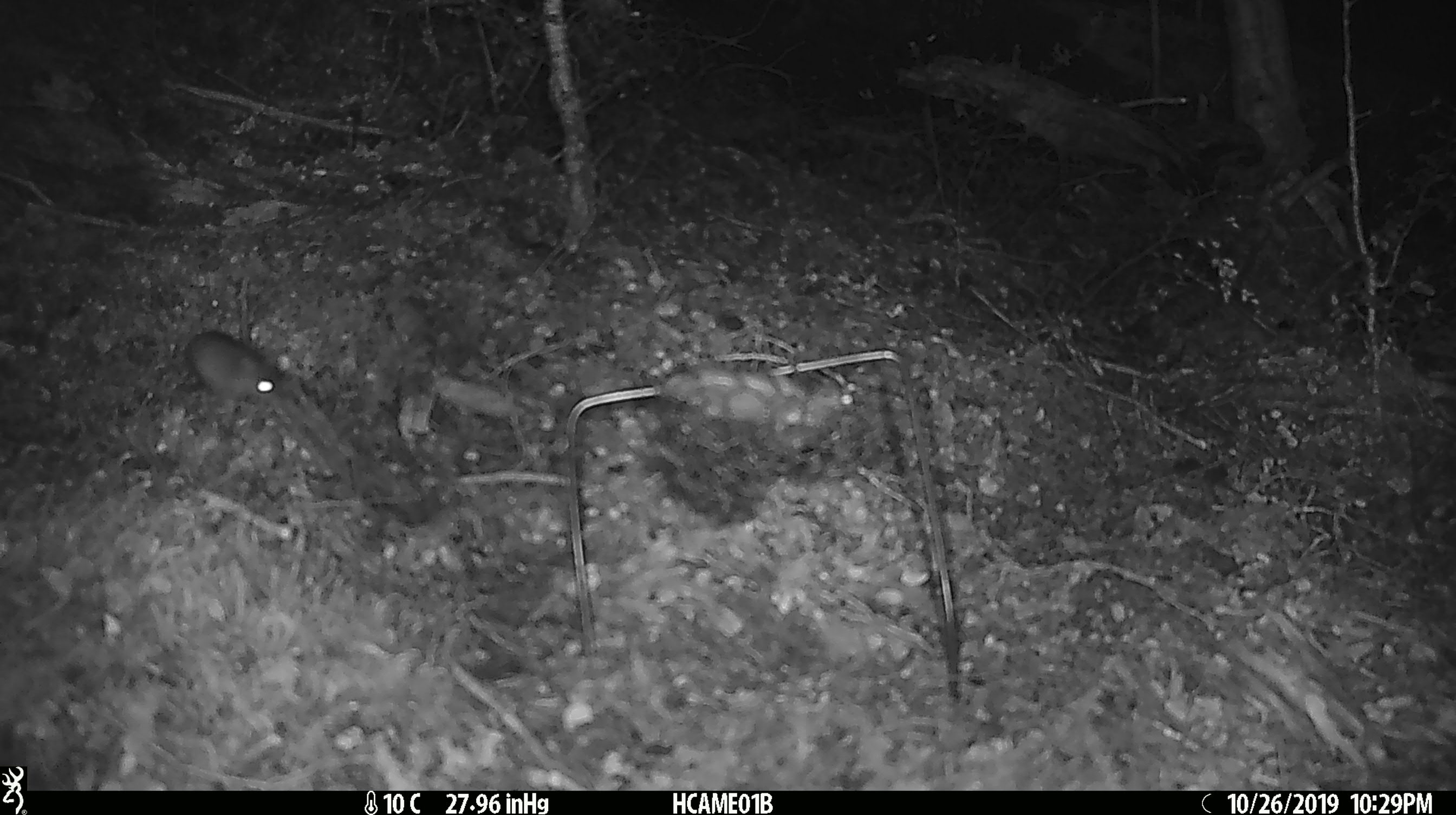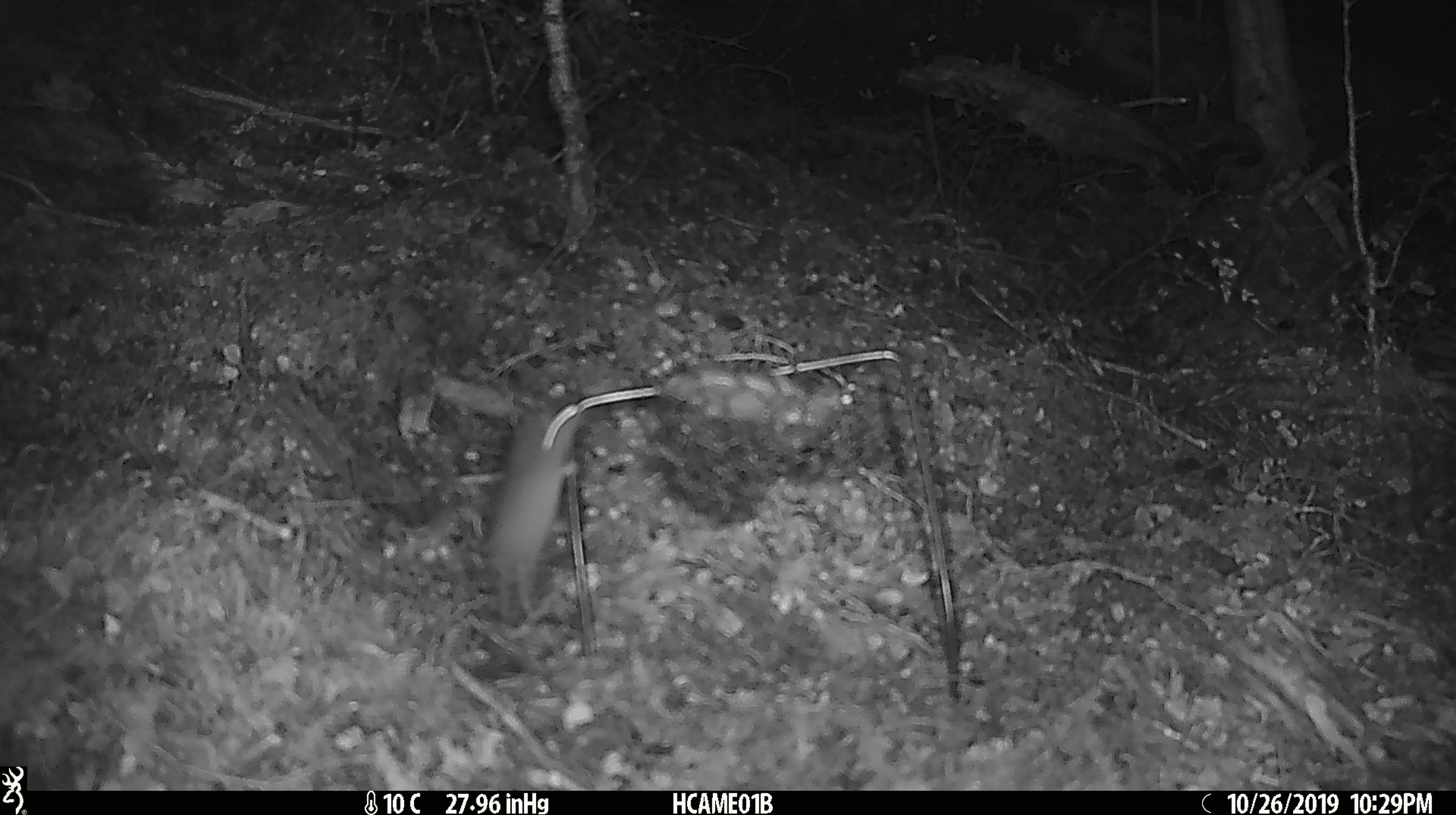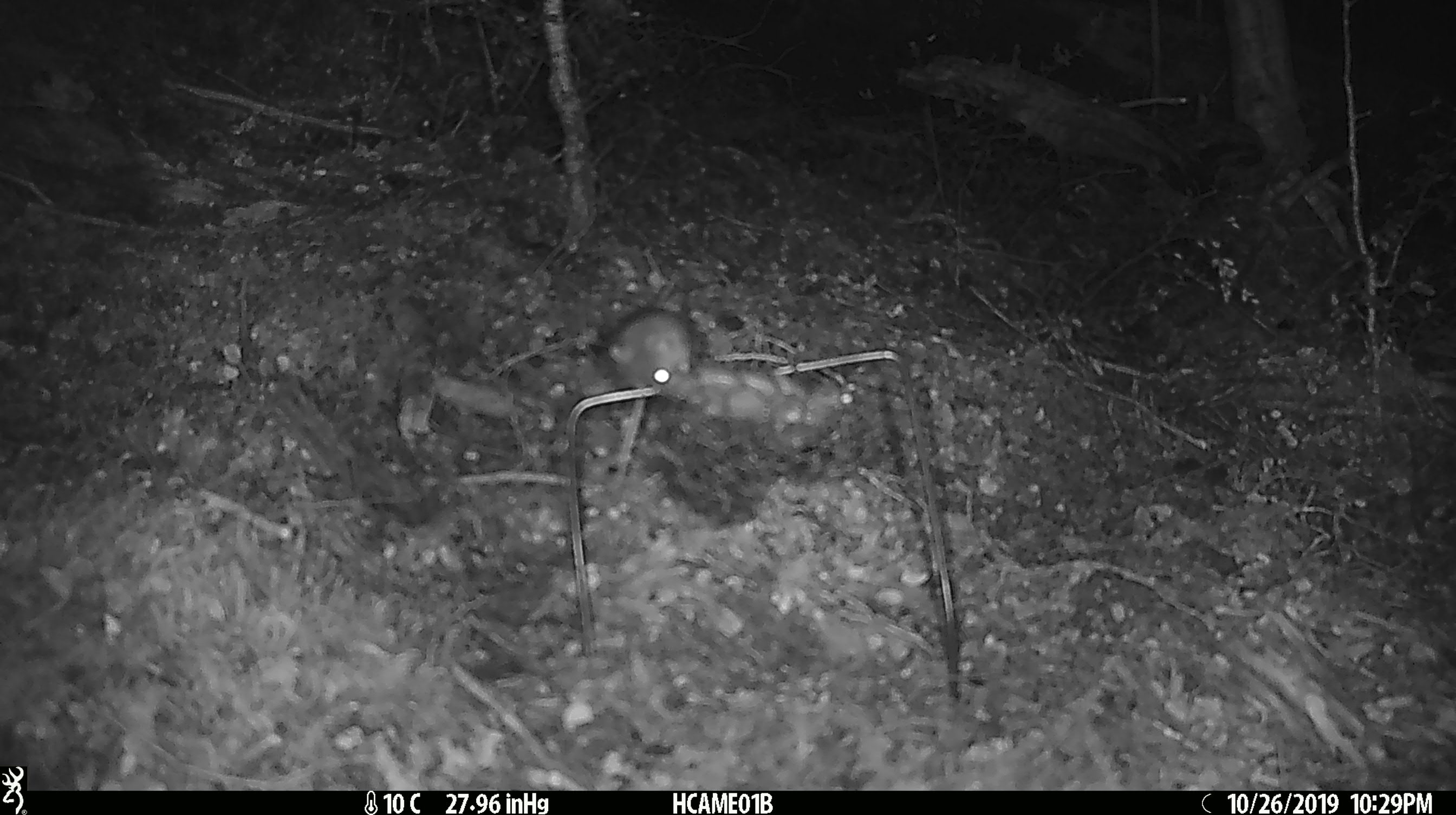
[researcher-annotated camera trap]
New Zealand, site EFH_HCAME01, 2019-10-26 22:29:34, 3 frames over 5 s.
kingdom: Animalia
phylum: Chordata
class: Mammalia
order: Rodentia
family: Muridae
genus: Mus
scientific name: Mus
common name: mouse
Mouse (Mus).